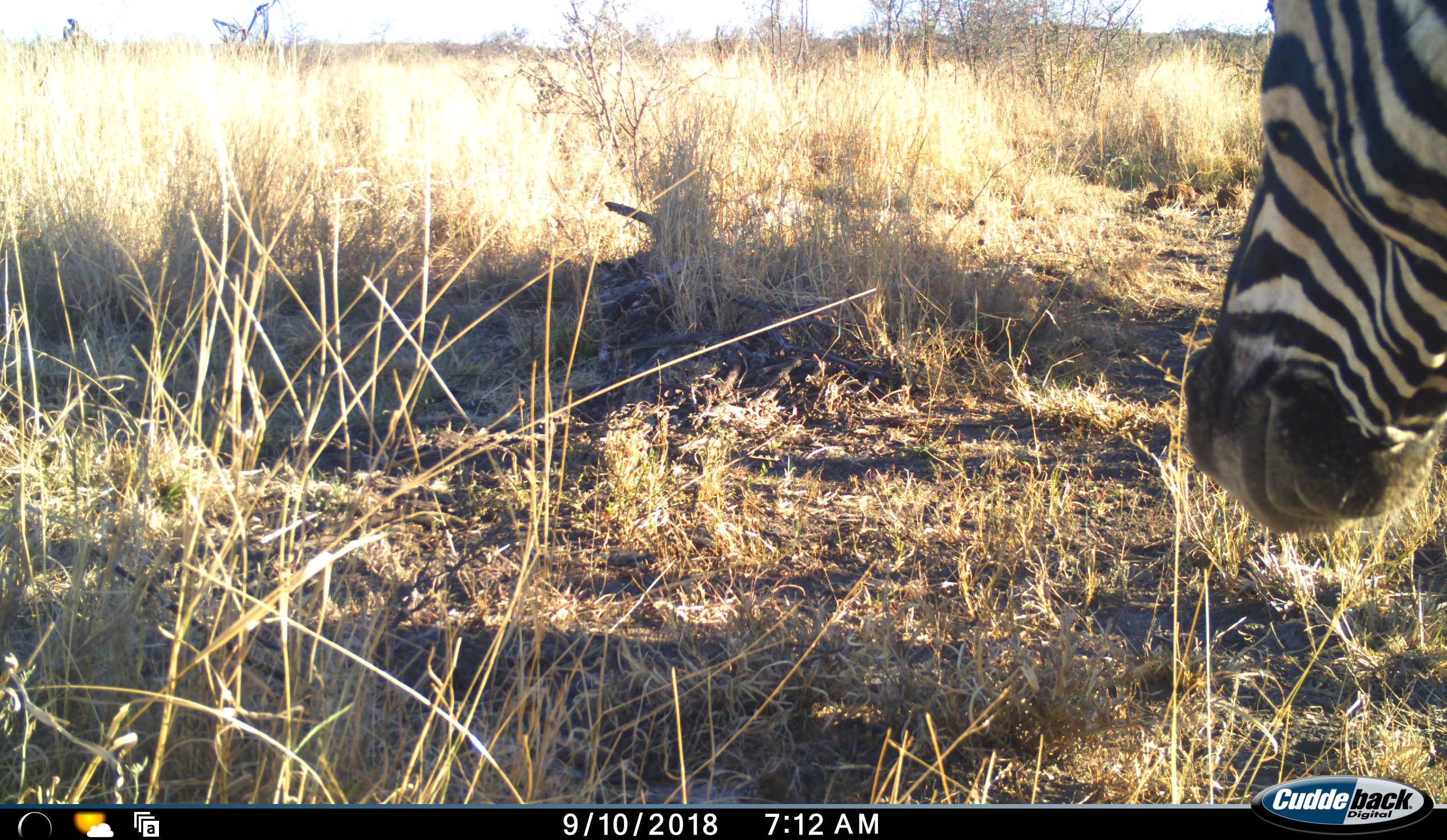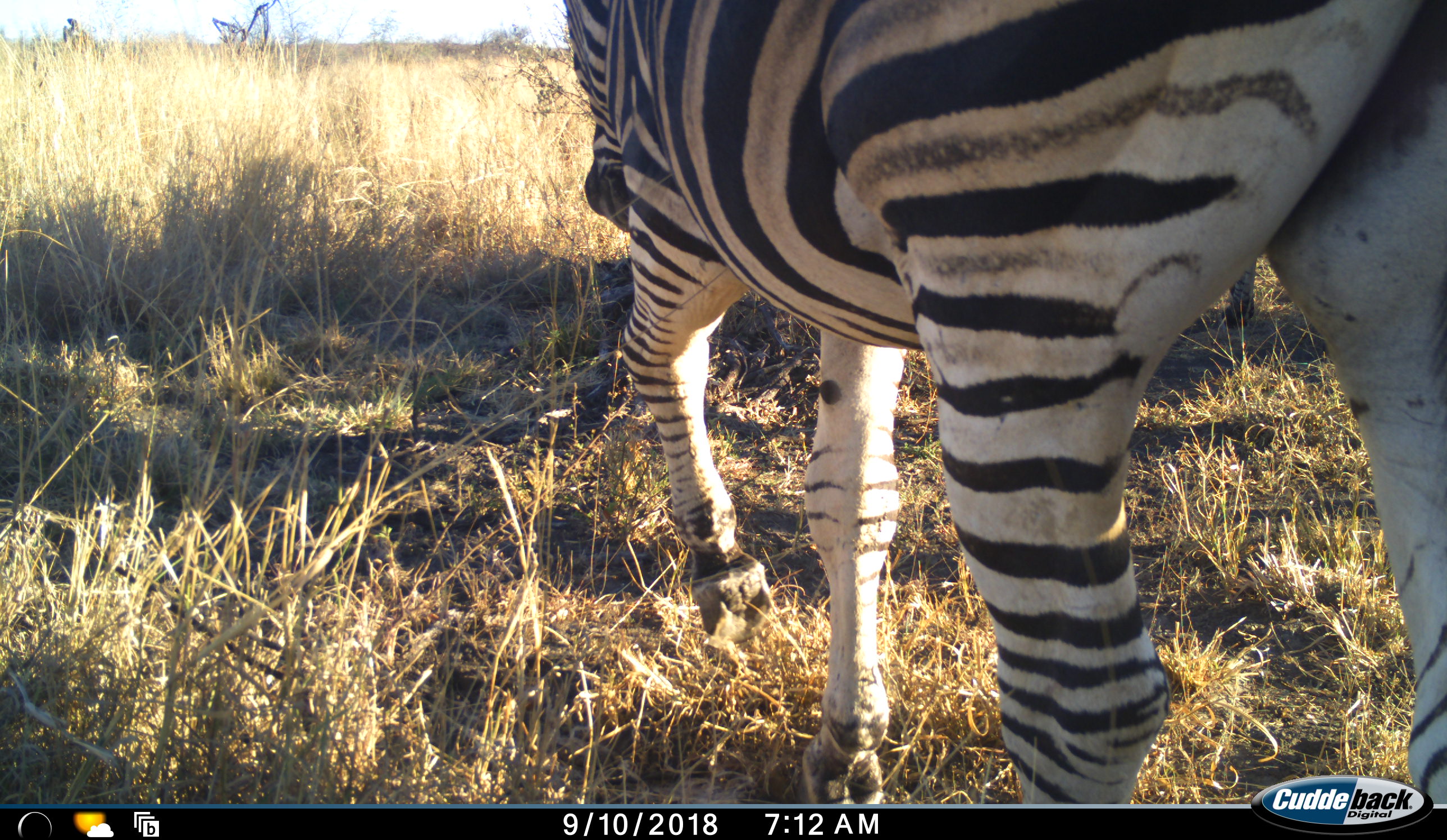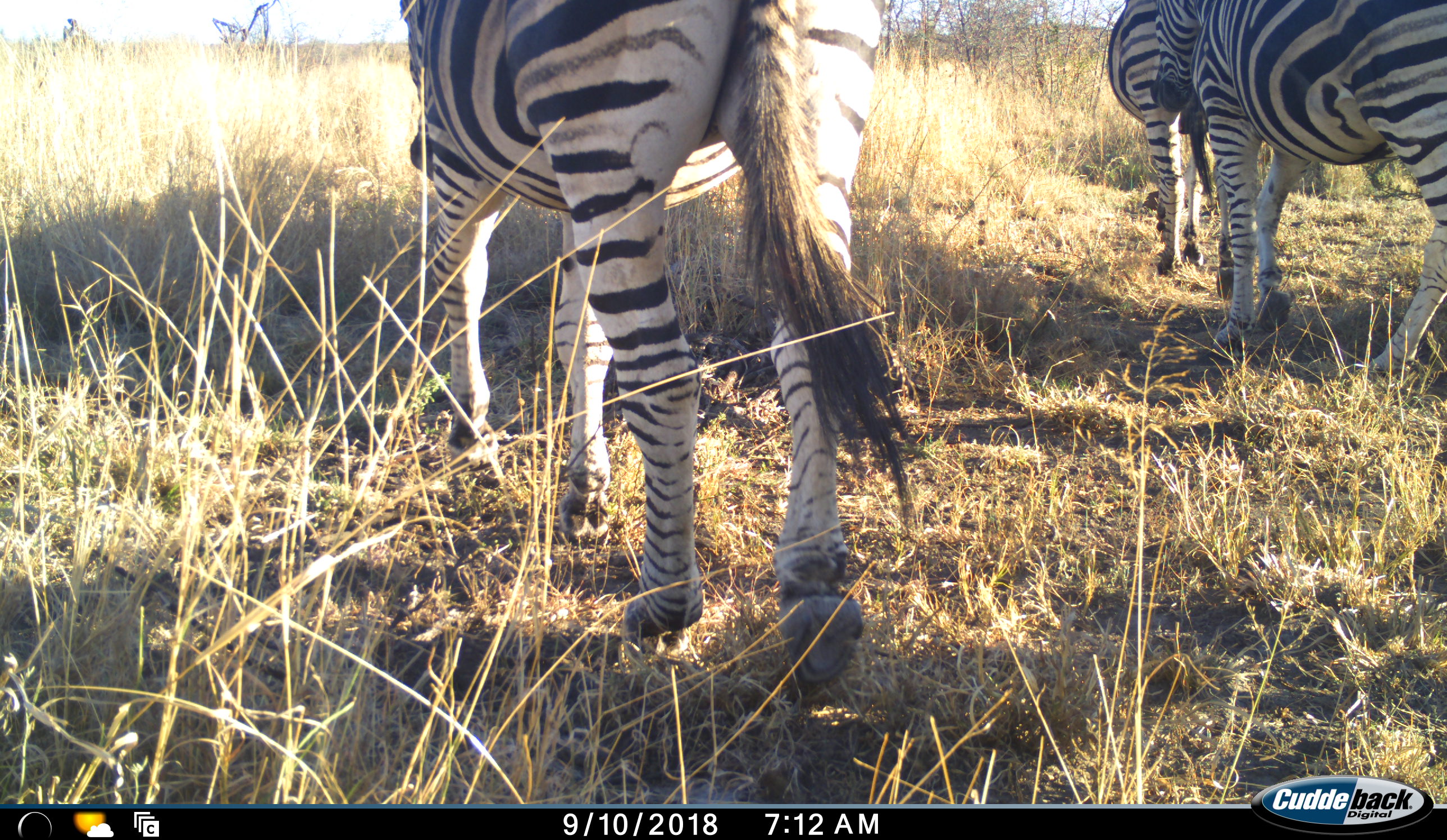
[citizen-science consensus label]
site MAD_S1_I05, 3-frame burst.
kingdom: Animalia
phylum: Chordata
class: Mammalia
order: Perissodactyla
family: Equidae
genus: Equus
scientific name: Equus quagga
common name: plains zebra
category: zebraplains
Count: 3.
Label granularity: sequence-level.